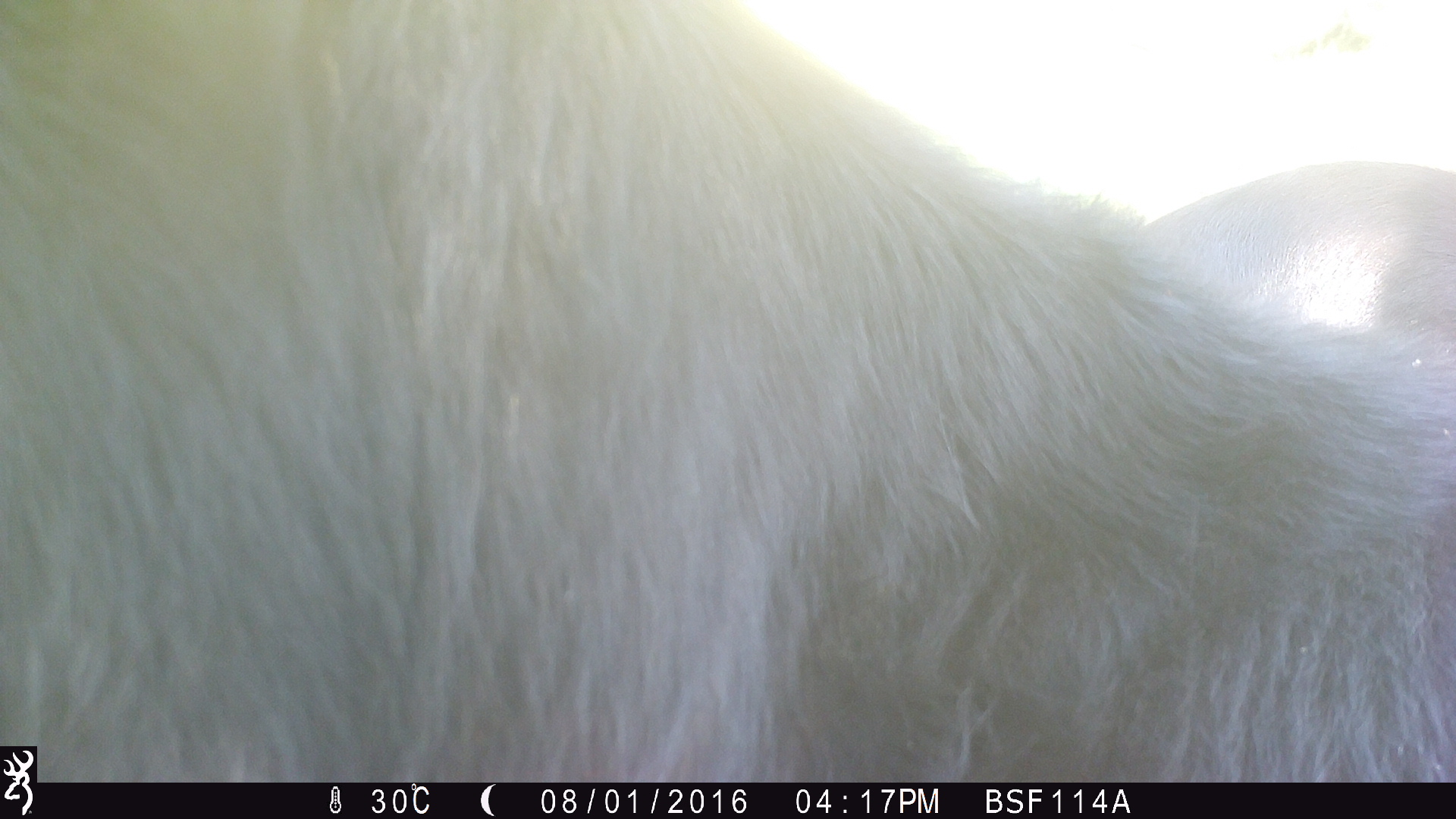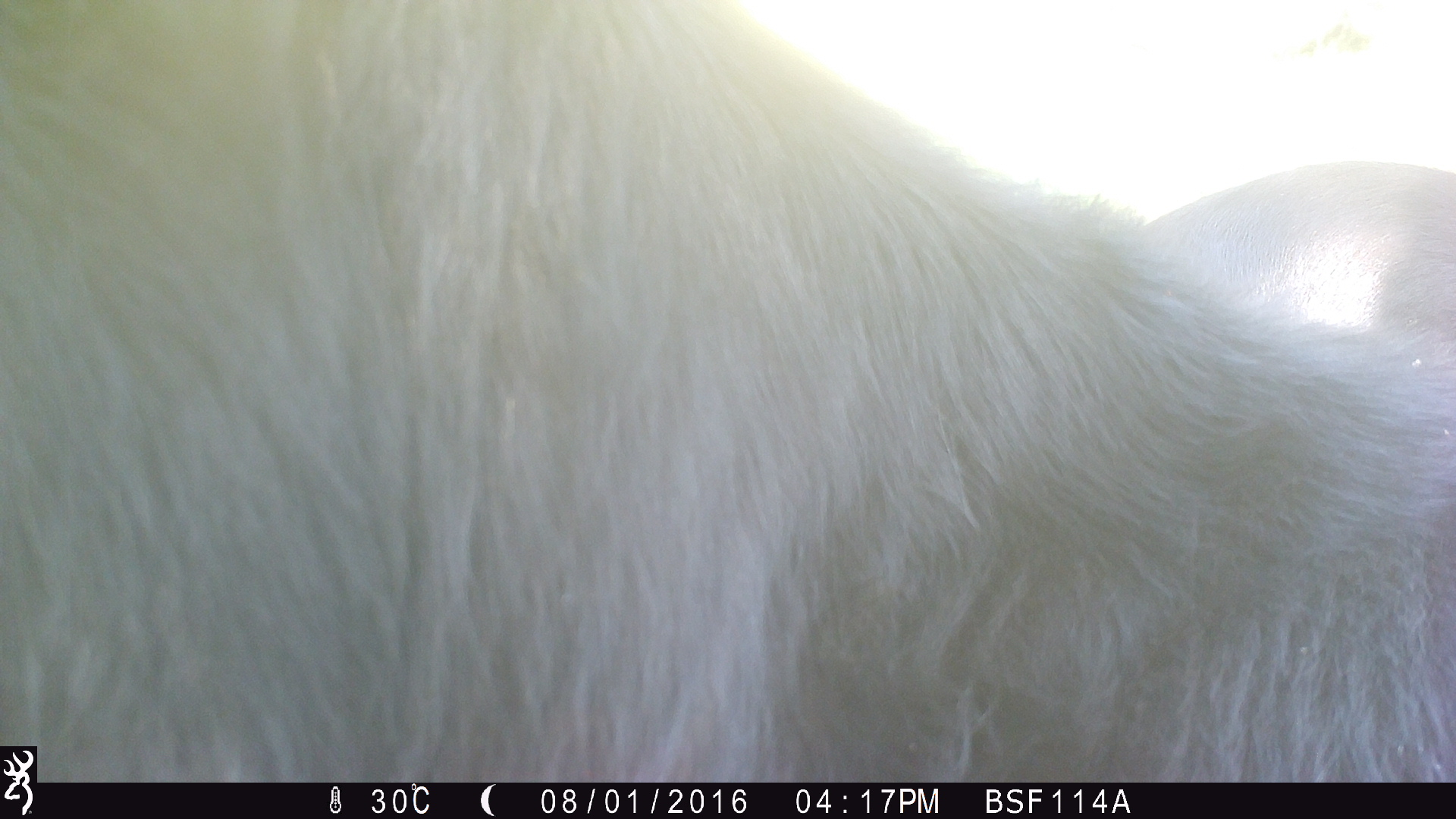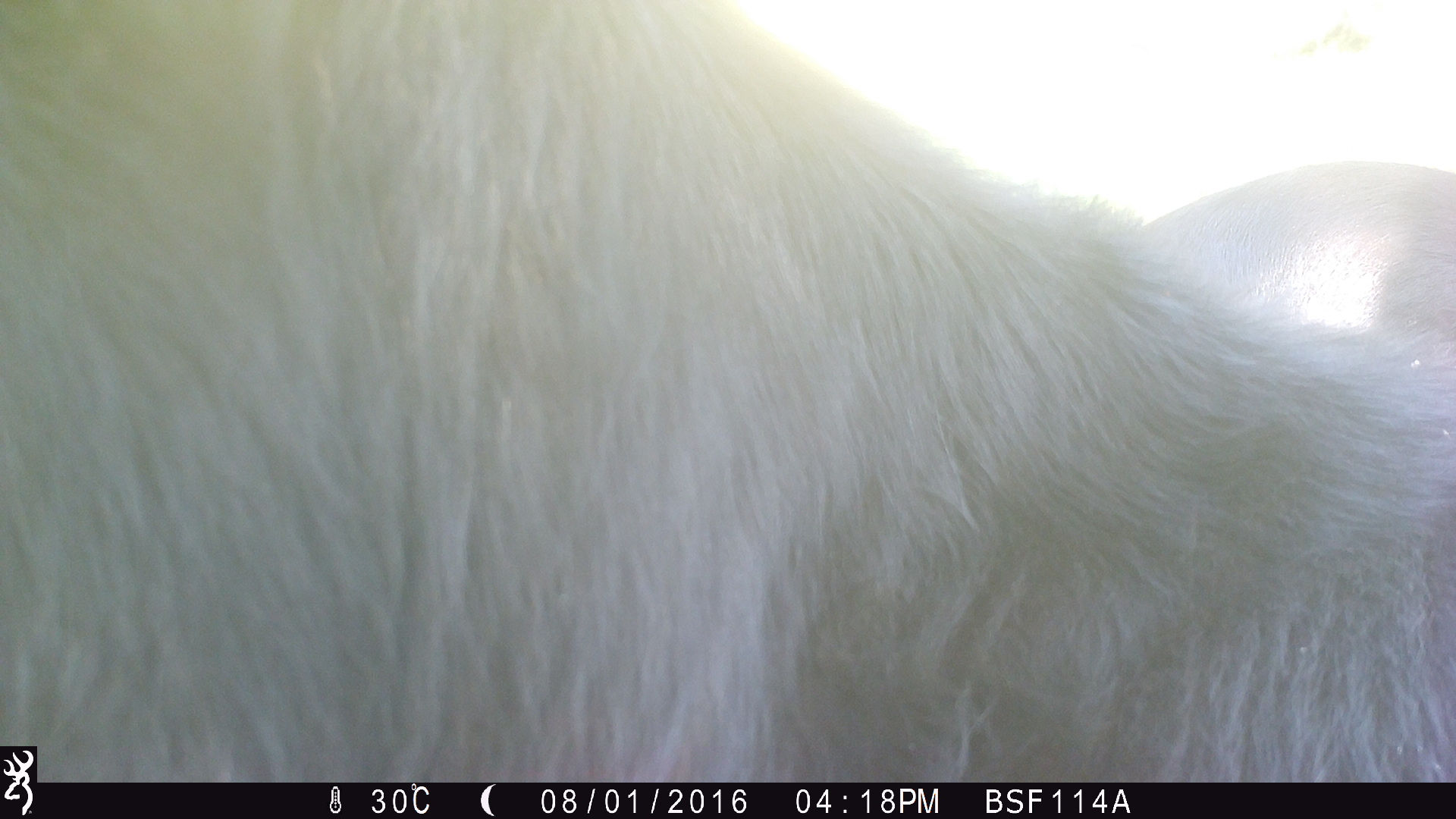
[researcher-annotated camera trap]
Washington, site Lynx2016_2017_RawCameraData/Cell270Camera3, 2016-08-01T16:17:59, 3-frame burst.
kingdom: Animalia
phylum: Chordata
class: Mammalia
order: Artiodactyla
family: Bovidae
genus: Bos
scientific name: Bos taurus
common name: domestic cattle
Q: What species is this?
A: Domestic cattle (Bos taurus).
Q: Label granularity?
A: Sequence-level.